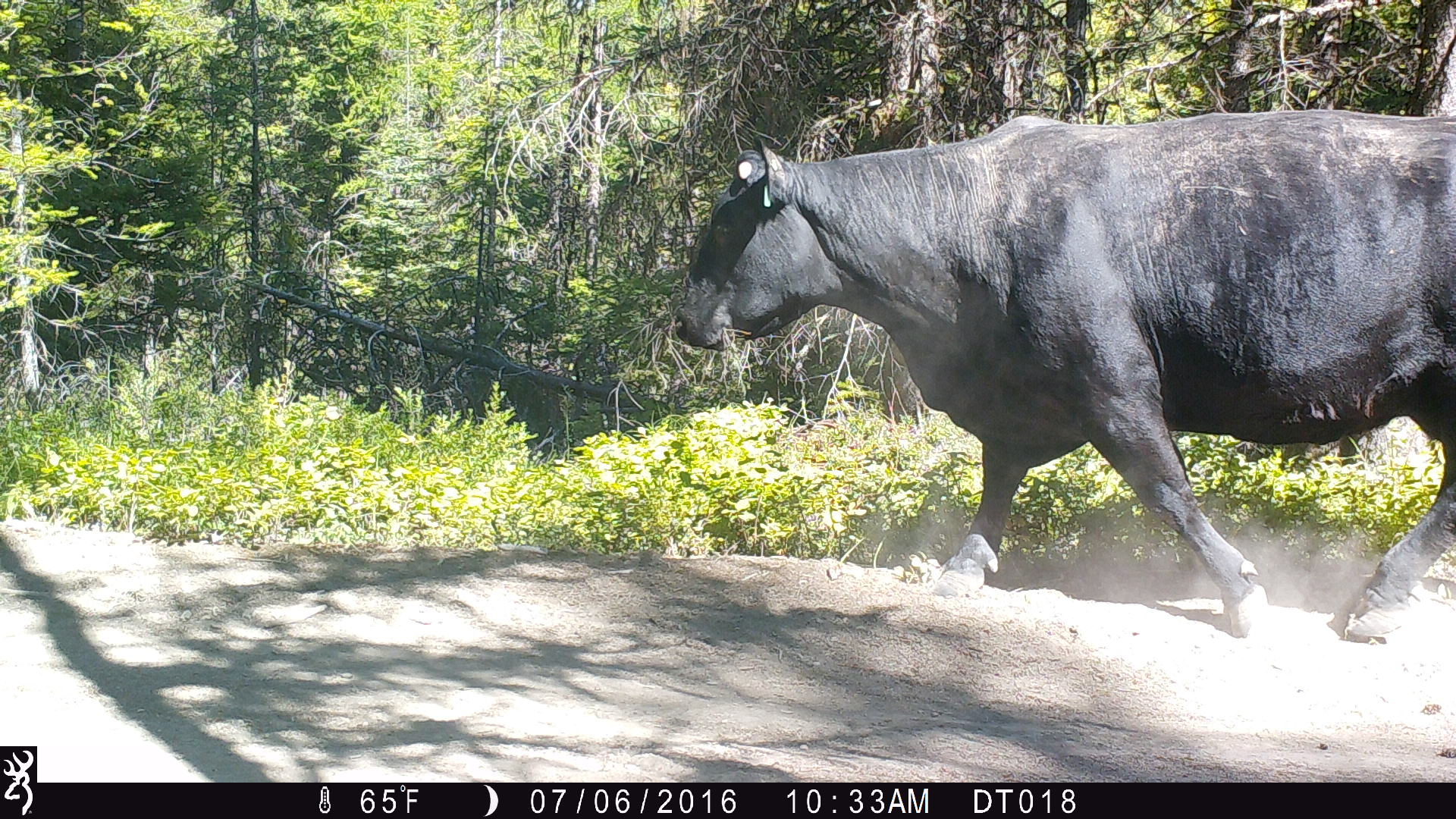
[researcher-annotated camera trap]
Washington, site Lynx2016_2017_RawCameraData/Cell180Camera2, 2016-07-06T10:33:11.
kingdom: Animalia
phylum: Chordata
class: Mammalia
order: Artiodactyla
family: Bovidae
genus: Bos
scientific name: Bos taurus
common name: domestic cattle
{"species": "domestic cattle (Bos taurus)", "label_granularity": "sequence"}